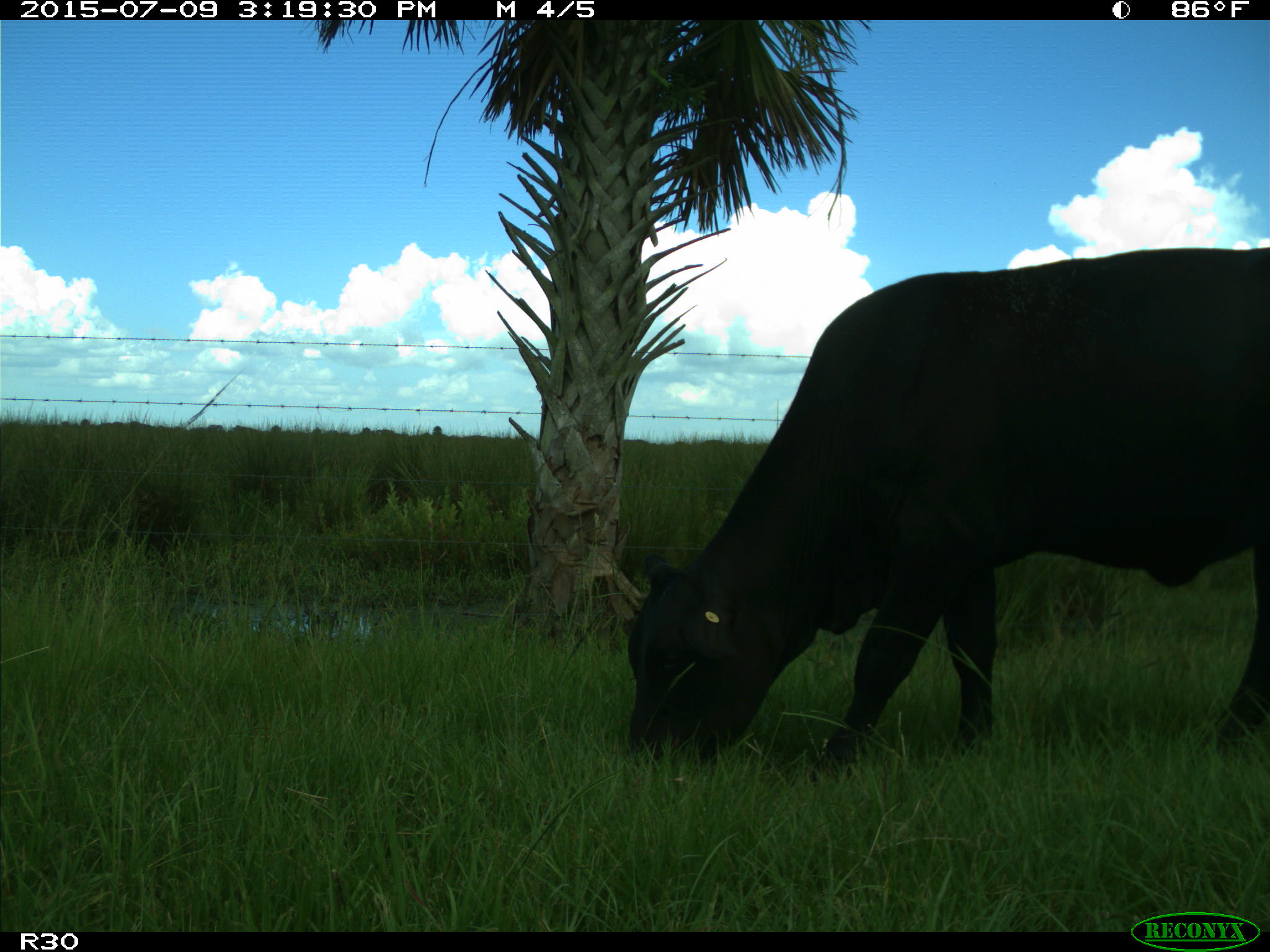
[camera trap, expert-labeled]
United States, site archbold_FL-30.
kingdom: Animalia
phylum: Chordata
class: Mammalia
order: Artiodactyla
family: Bovidae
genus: Bos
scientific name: Bos taurus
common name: domestic cow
Bos taurus (domestic cow).